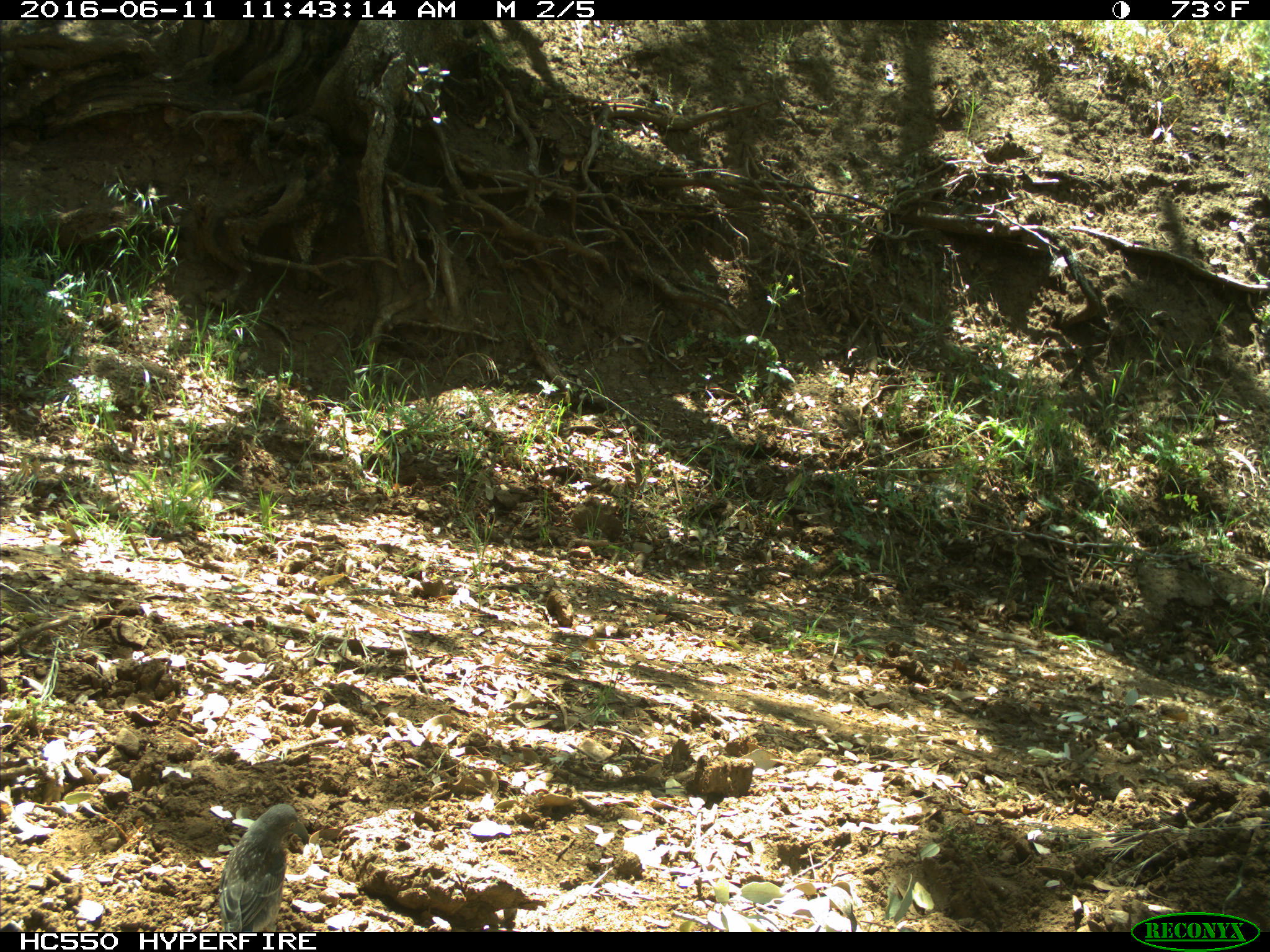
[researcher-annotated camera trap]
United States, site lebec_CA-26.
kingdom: Animalia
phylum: Chordata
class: Aves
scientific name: Aves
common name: birds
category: unidentified bird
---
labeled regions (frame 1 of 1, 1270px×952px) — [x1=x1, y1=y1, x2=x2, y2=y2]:
animal: [x1=220, y1=804, x2=309, y2=932]